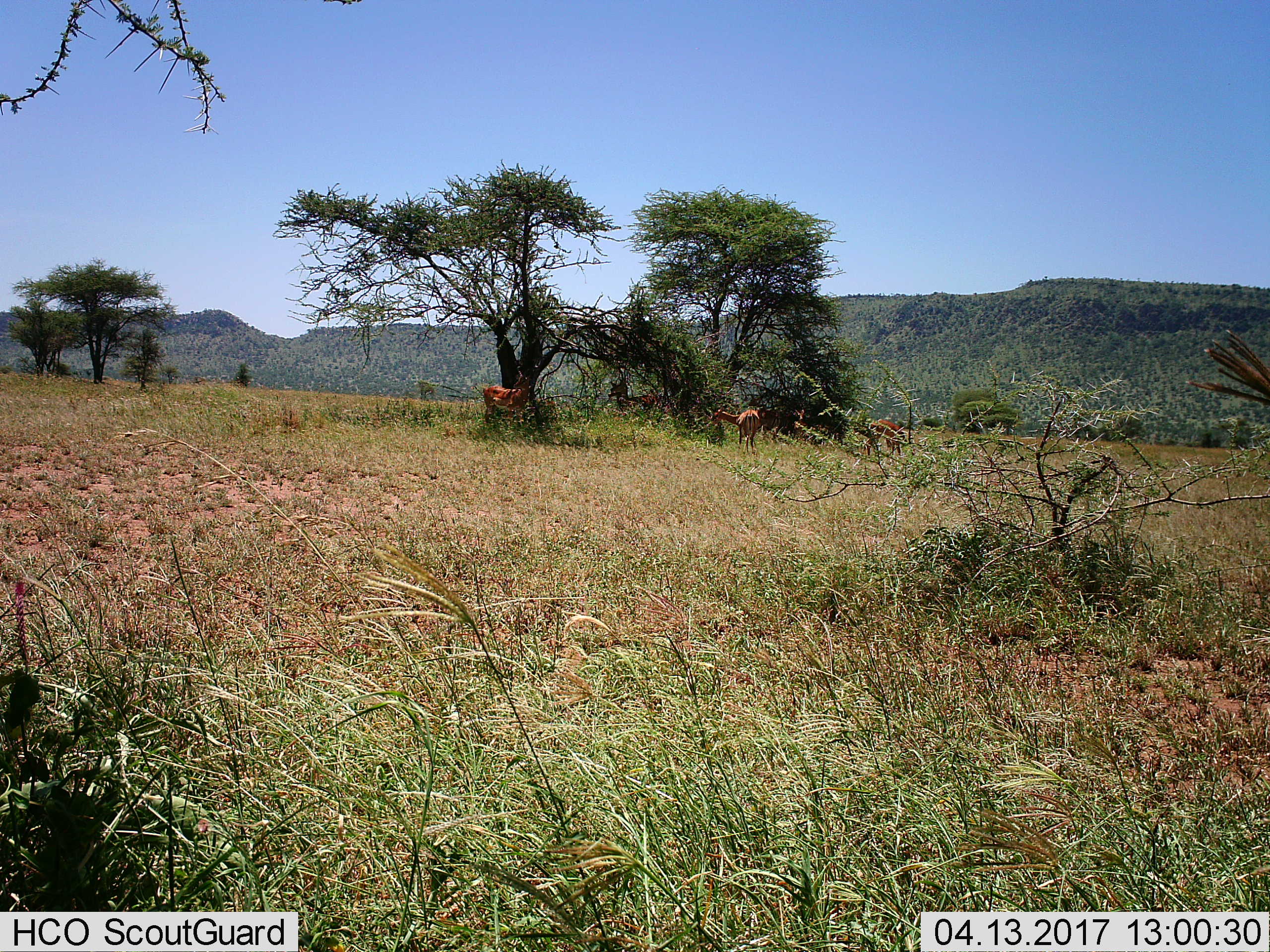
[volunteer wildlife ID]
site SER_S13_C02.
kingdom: Animalia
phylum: Chordata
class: Mammalia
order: Artiodactyla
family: Bovidae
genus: Aepyceros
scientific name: Aepyceros melampus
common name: impala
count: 5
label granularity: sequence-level